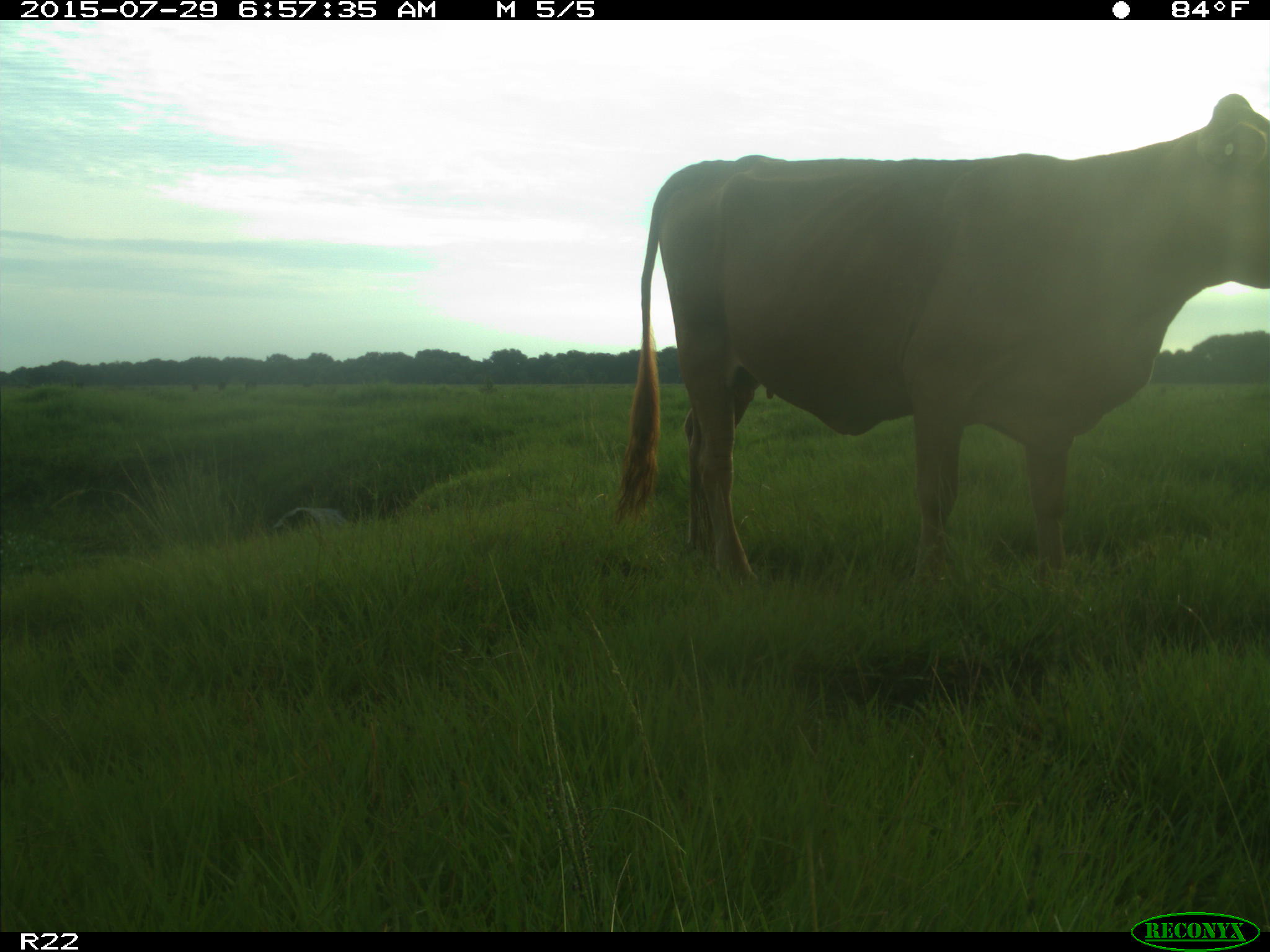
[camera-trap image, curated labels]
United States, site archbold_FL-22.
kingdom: Animalia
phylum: Chordata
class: Mammalia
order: Artiodactyla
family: Bovidae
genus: Bos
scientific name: Bos taurus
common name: domestic cow